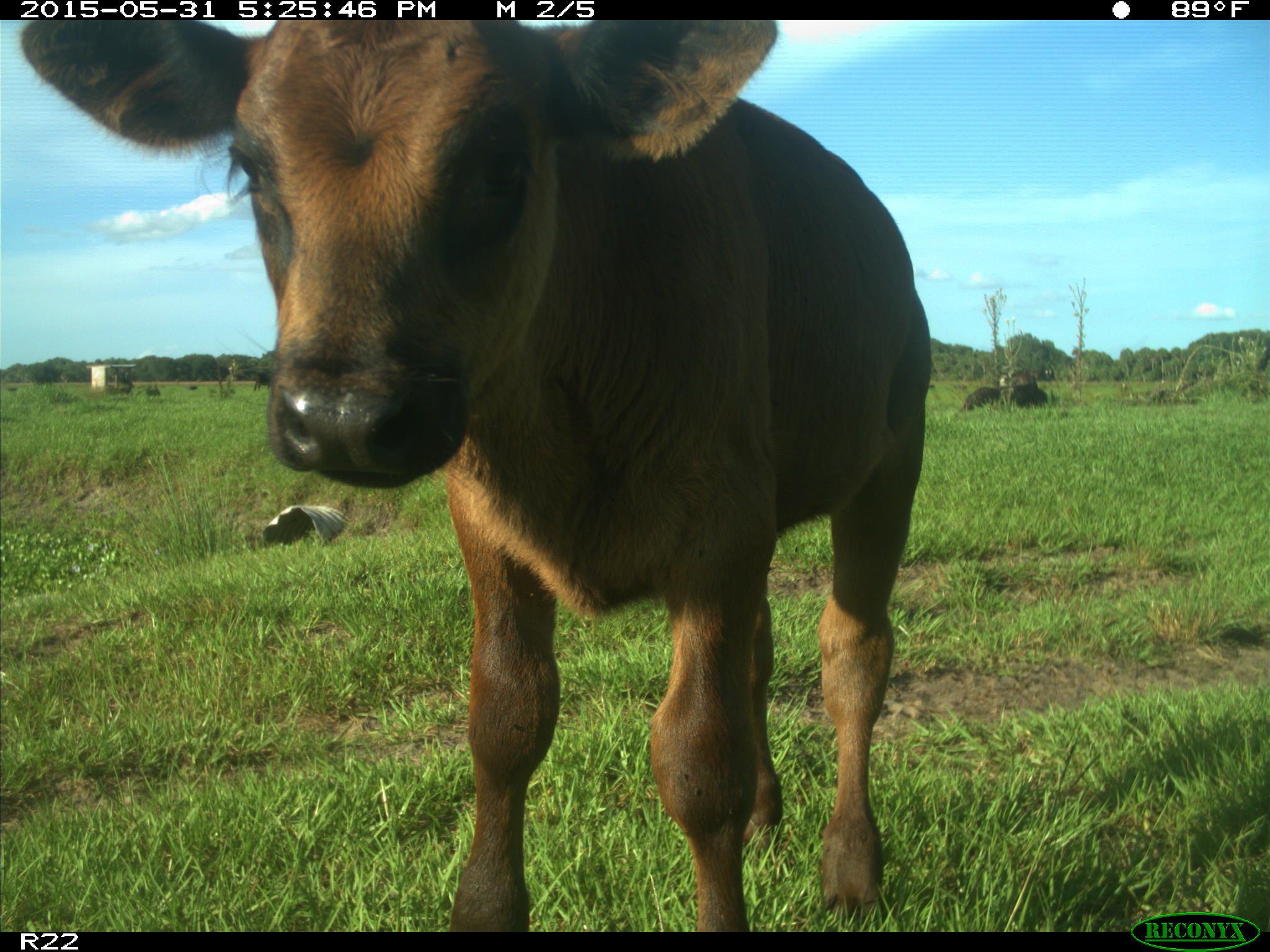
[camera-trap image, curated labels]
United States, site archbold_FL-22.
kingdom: Animalia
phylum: Chordata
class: Mammalia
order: Artiodactyla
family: Bovidae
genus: Bos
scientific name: Bos taurus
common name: domestic cow